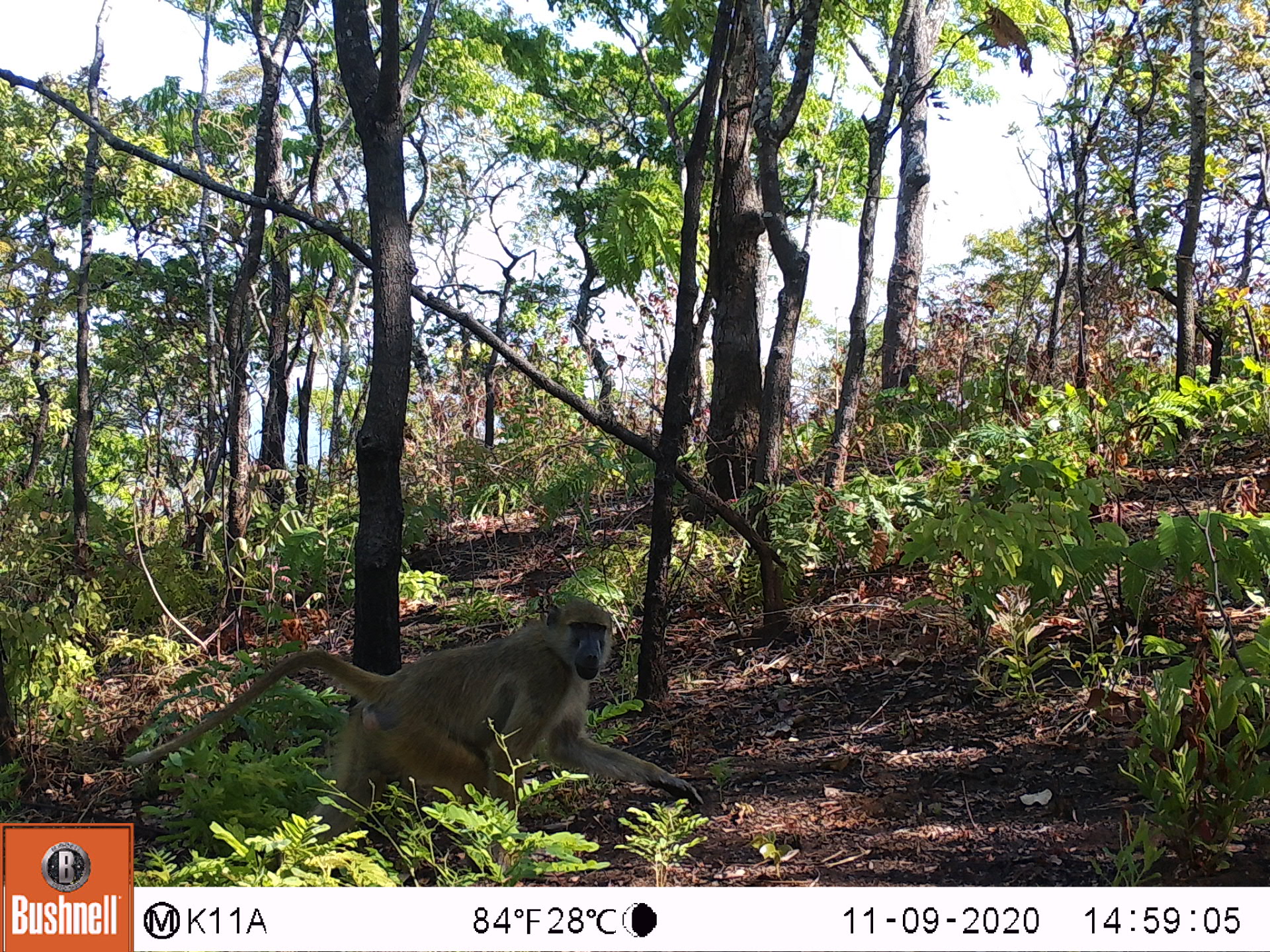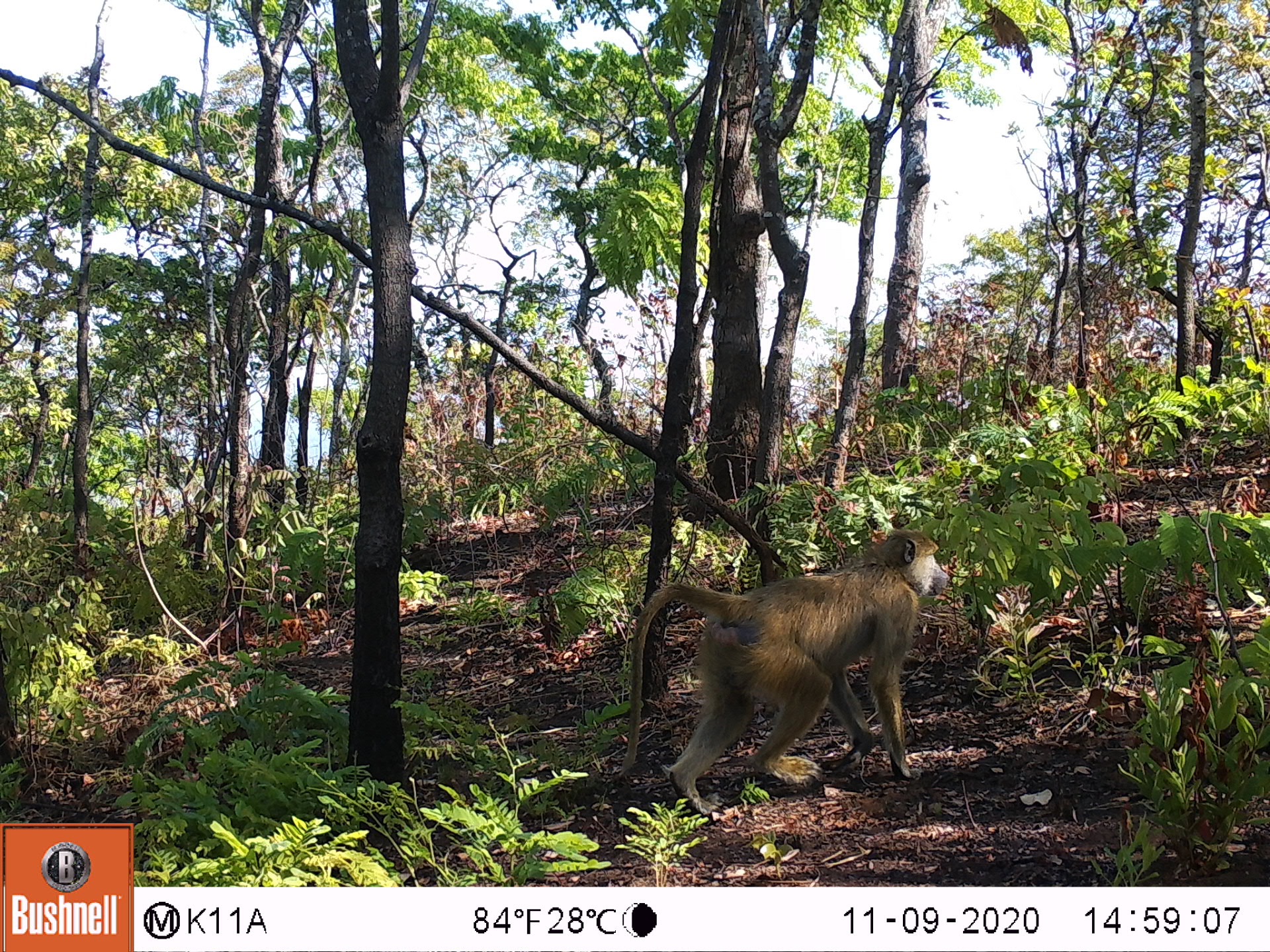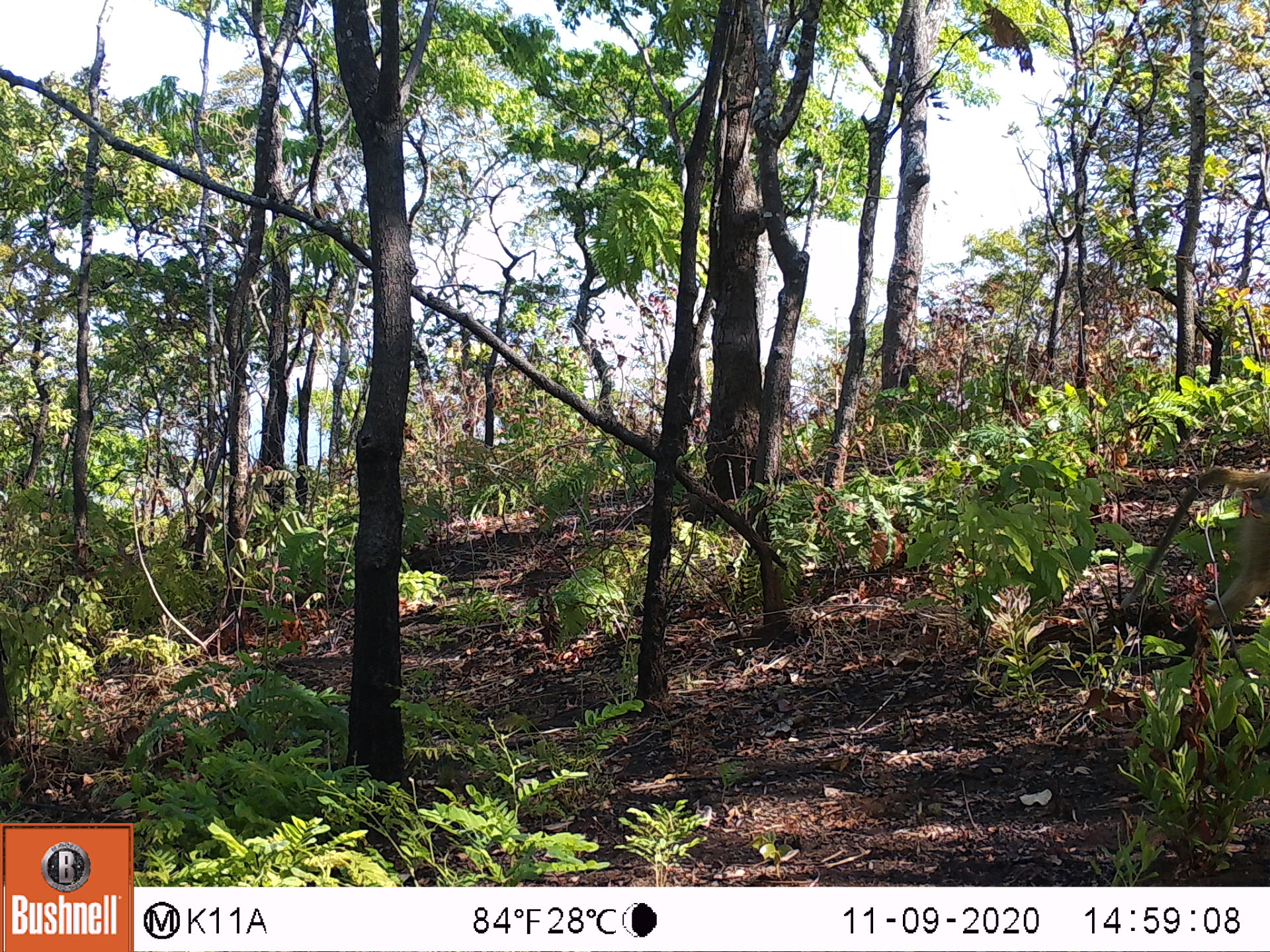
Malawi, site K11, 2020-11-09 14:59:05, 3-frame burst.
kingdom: Animalia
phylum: Chordata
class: Mammalia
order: Primates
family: Cercopithecidae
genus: Papio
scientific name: Papio cynocephalus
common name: yellow baboon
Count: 1.